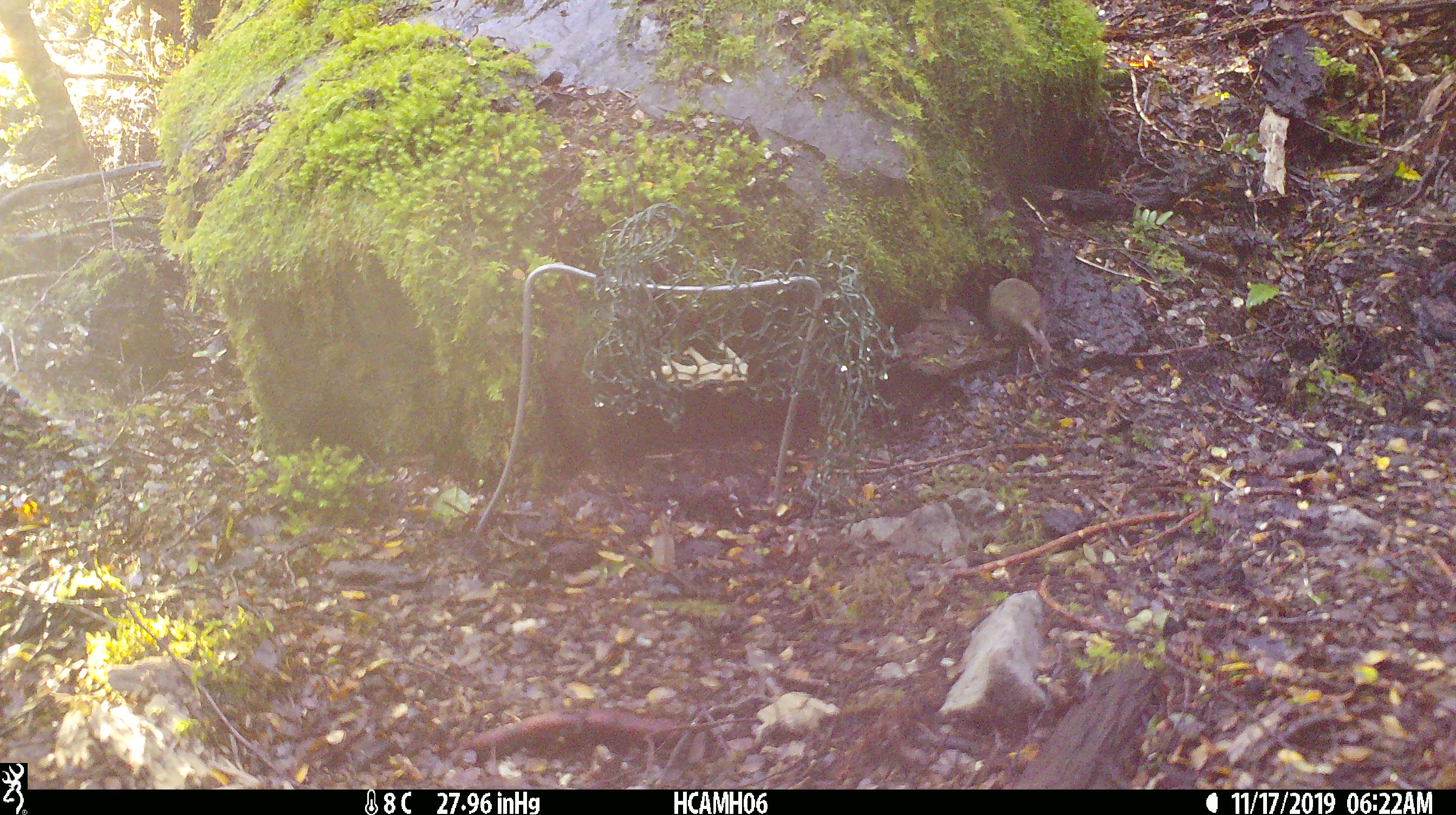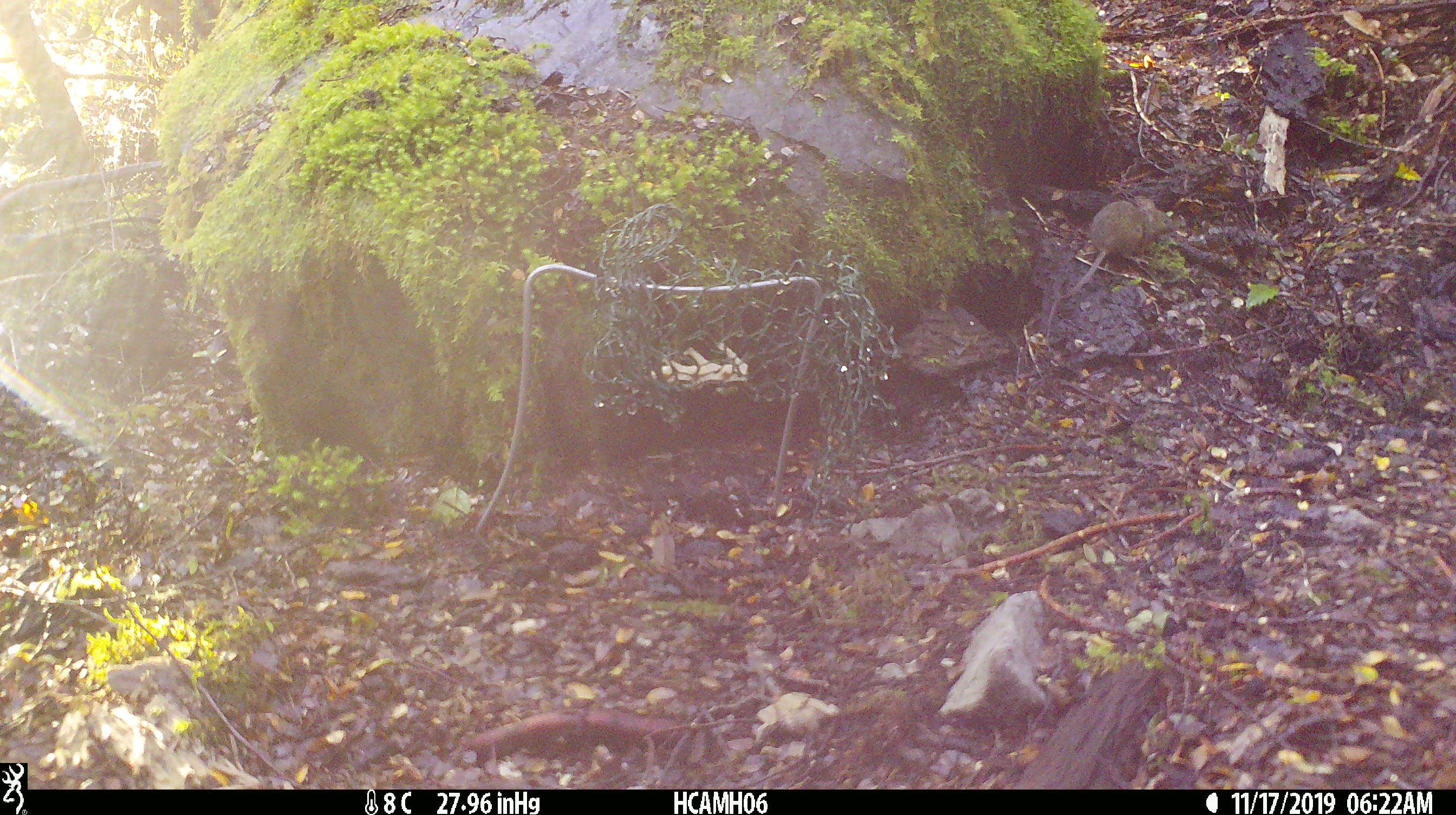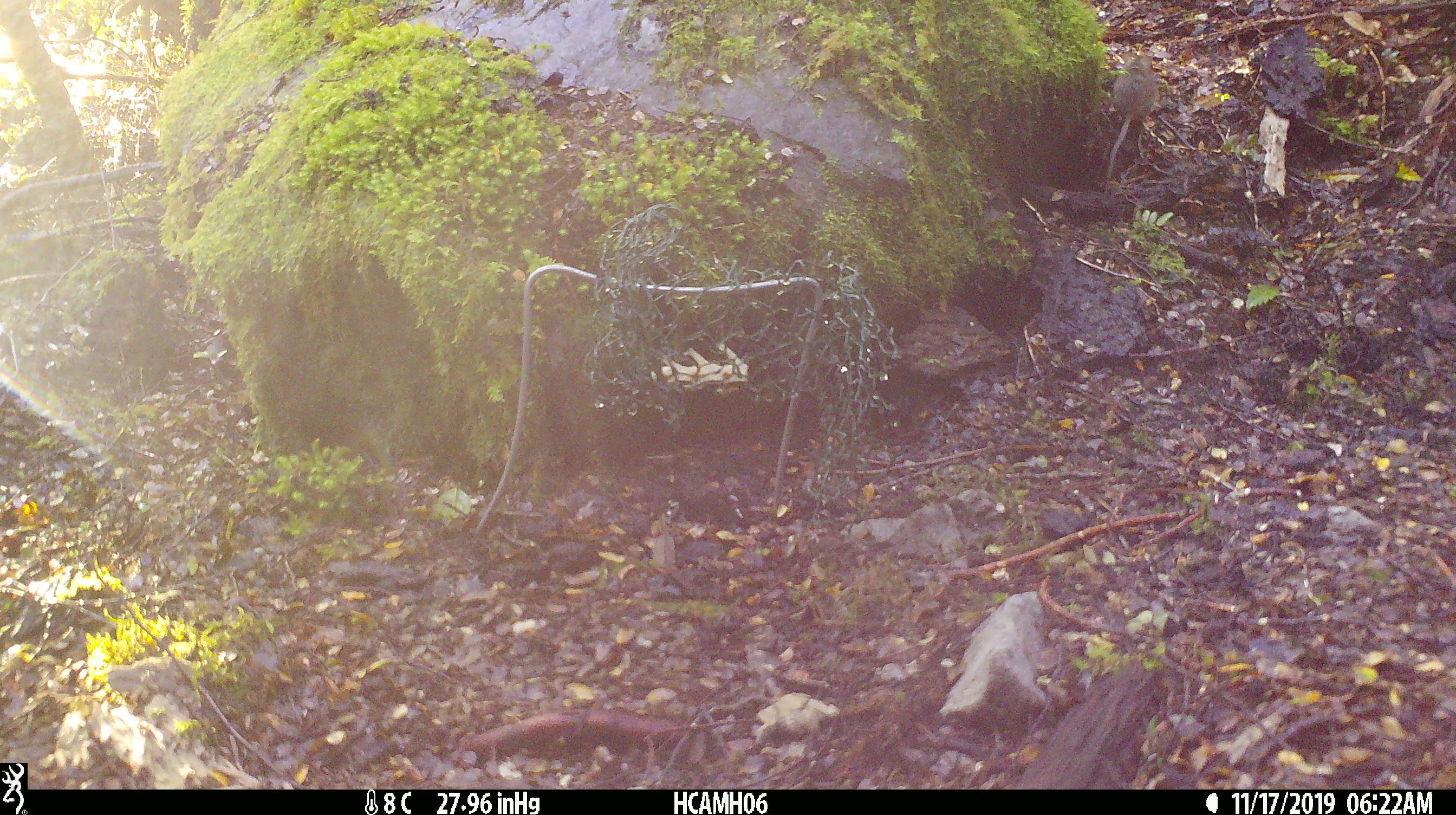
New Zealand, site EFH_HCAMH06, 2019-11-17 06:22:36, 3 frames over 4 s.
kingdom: Animalia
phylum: Chordata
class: Mammalia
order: Rodentia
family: Muridae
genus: Mus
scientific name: Mus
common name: mouse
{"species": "mouse (Mus)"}